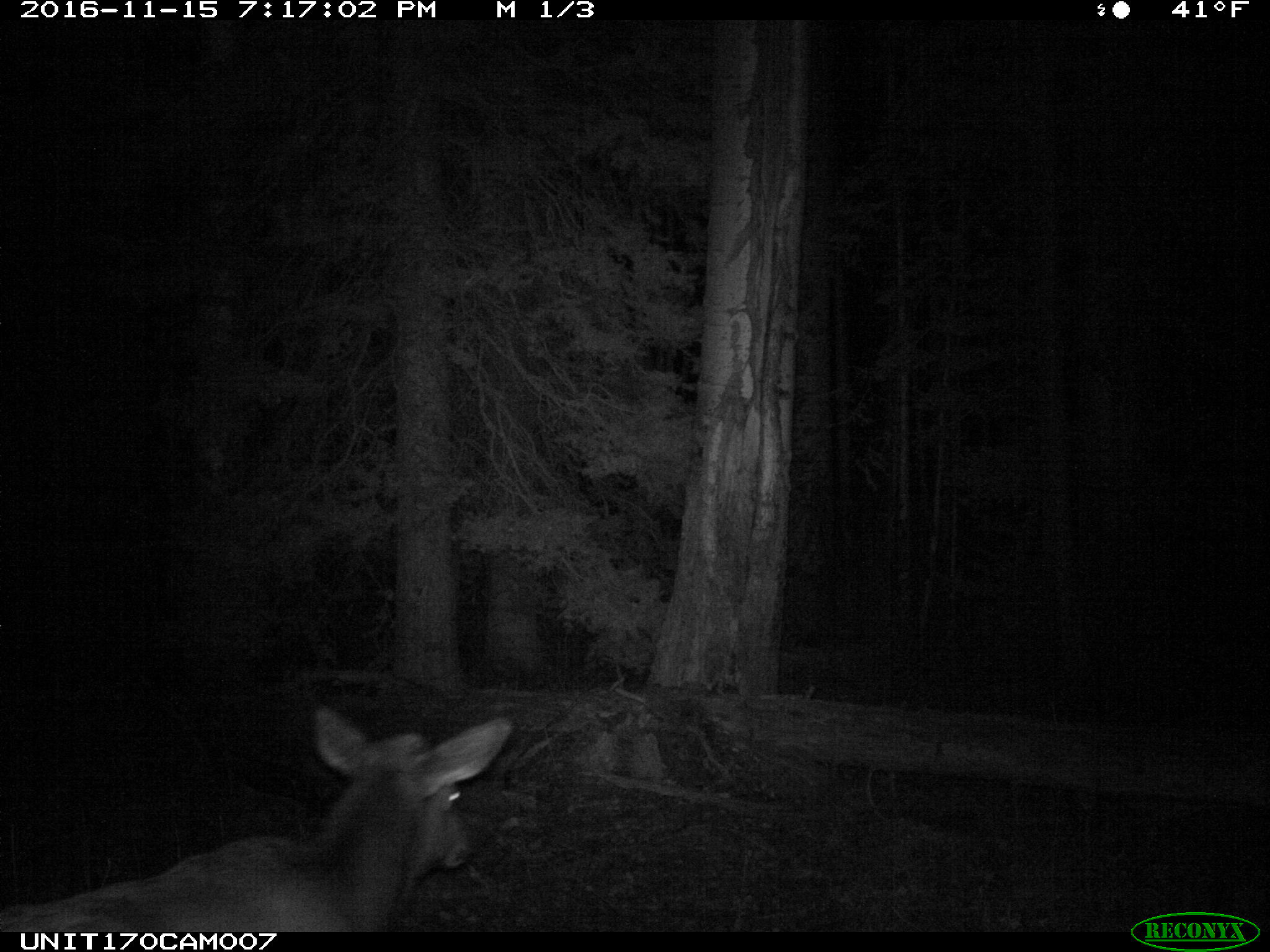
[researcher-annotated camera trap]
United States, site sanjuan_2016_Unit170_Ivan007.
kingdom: Animalia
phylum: Chordata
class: Mammalia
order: Artiodactyla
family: Cervidae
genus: Cervus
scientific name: Cervus elaphus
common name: red deer